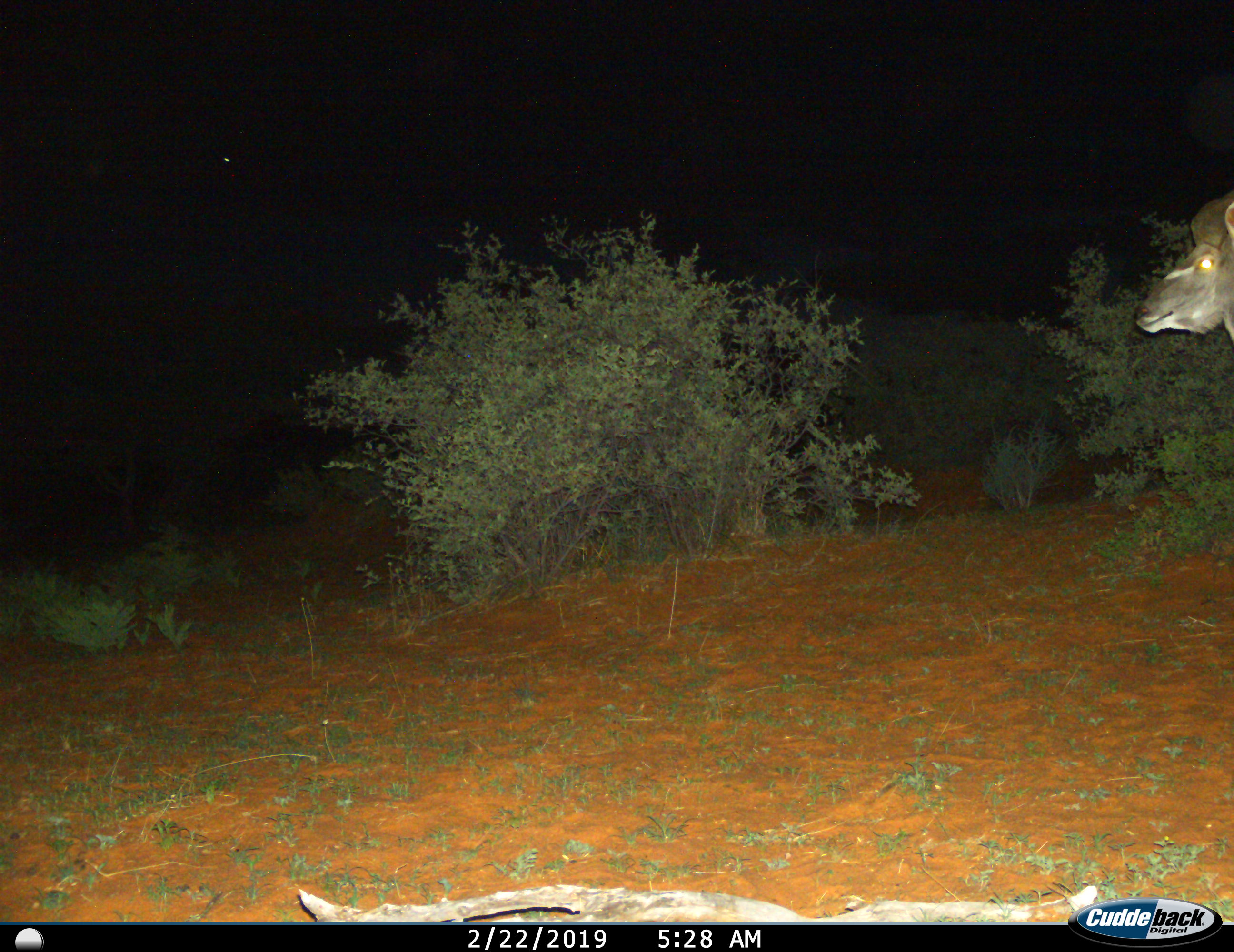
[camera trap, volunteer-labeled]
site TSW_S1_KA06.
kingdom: Animalia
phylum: Chordata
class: Mammalia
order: Artiodactyla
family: Bovidae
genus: Tragelaphus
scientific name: Tragelaphus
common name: kudu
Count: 1.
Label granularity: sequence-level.